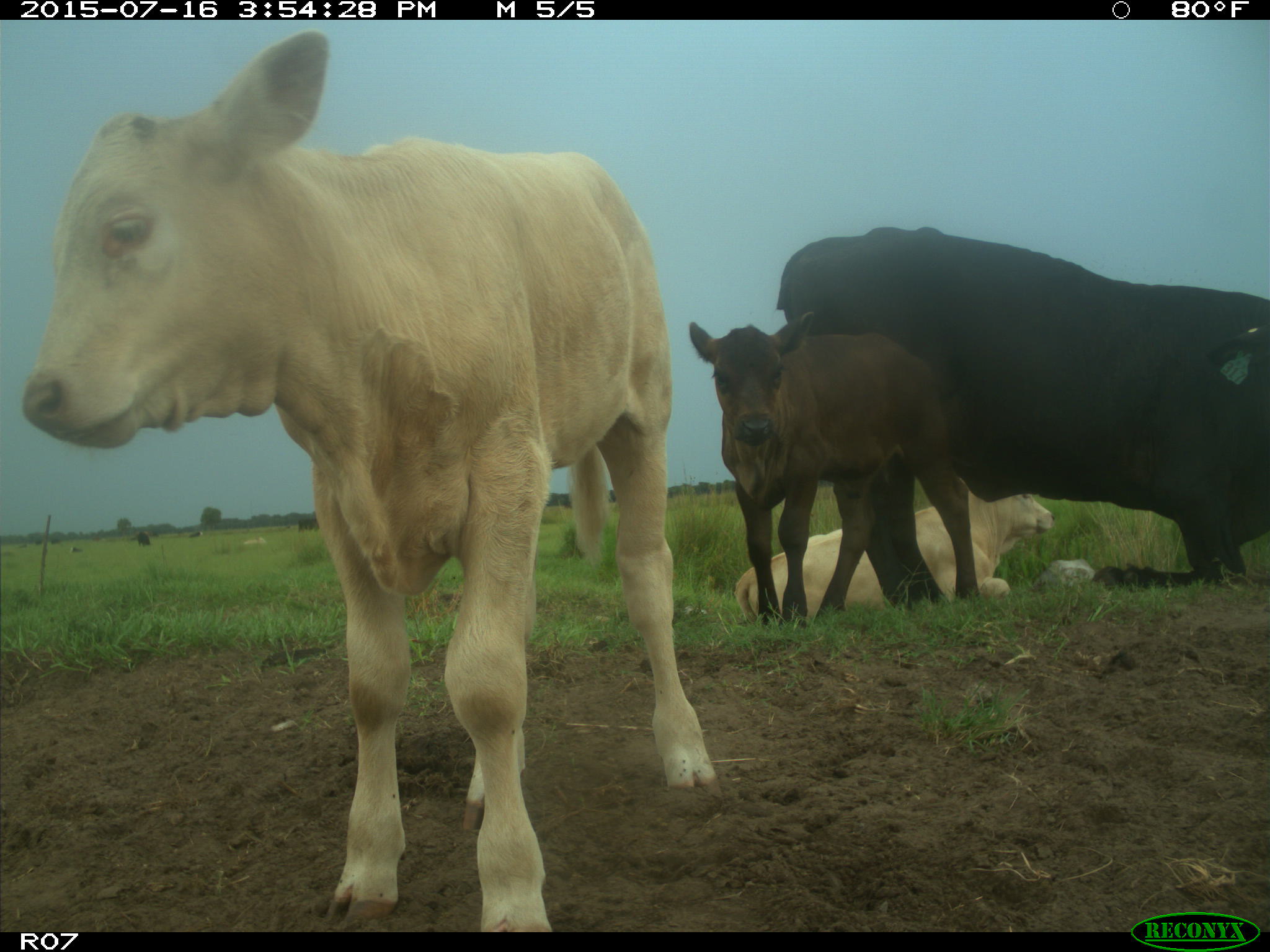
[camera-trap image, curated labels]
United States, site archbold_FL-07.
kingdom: Animalia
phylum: Chordata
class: Mammalia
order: Artiodactyla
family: Bovidae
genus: Bos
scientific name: Bos taurus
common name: domestic cow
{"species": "Bos taurus (domestic cow)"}